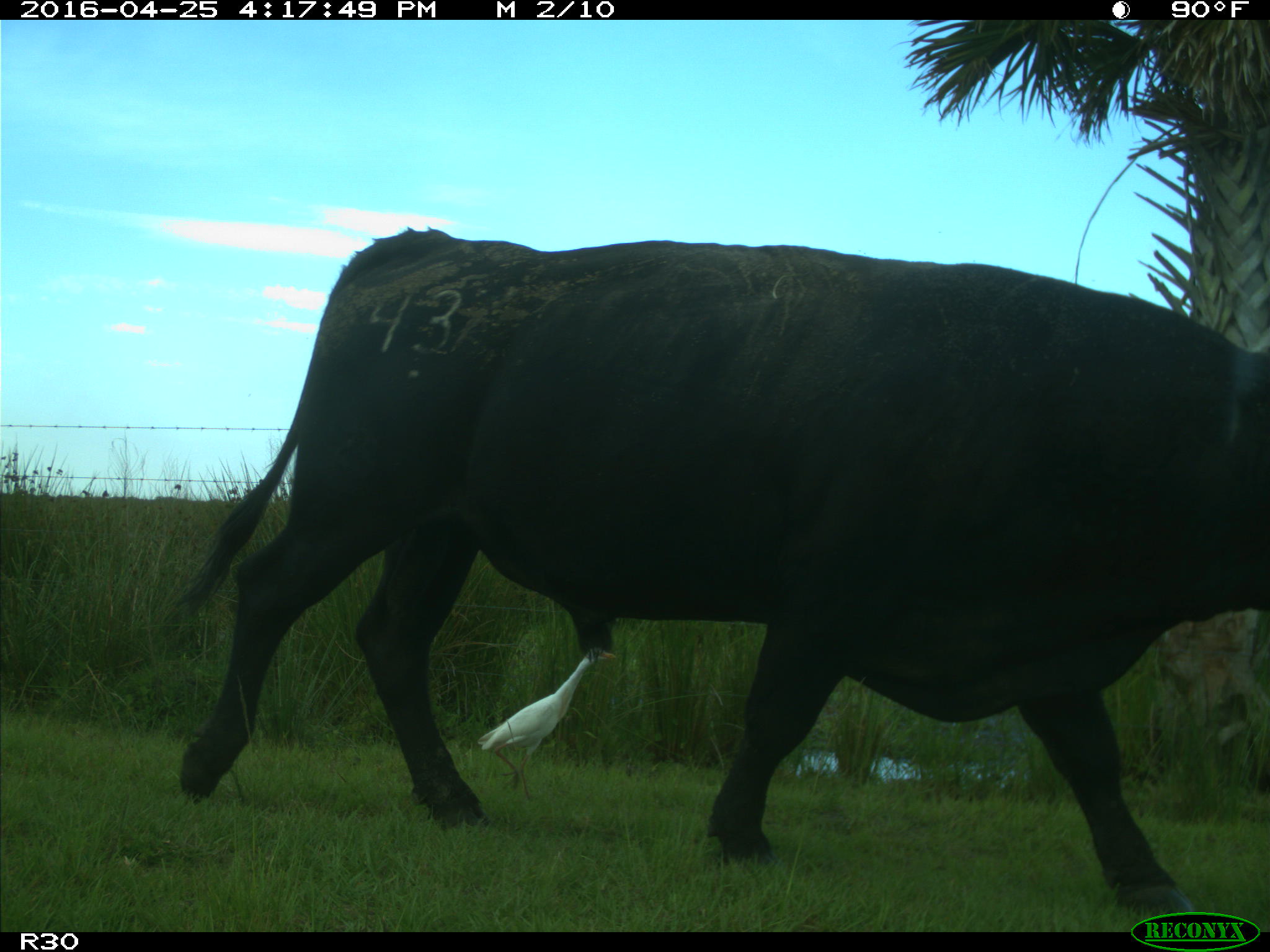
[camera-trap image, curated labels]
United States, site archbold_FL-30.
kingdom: Animalia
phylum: Chordata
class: Mammalia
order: Artiodactyla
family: Bovidae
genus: Bos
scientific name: Bos taurus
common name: domestic cow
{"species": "Bos taurus (domestic cow)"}